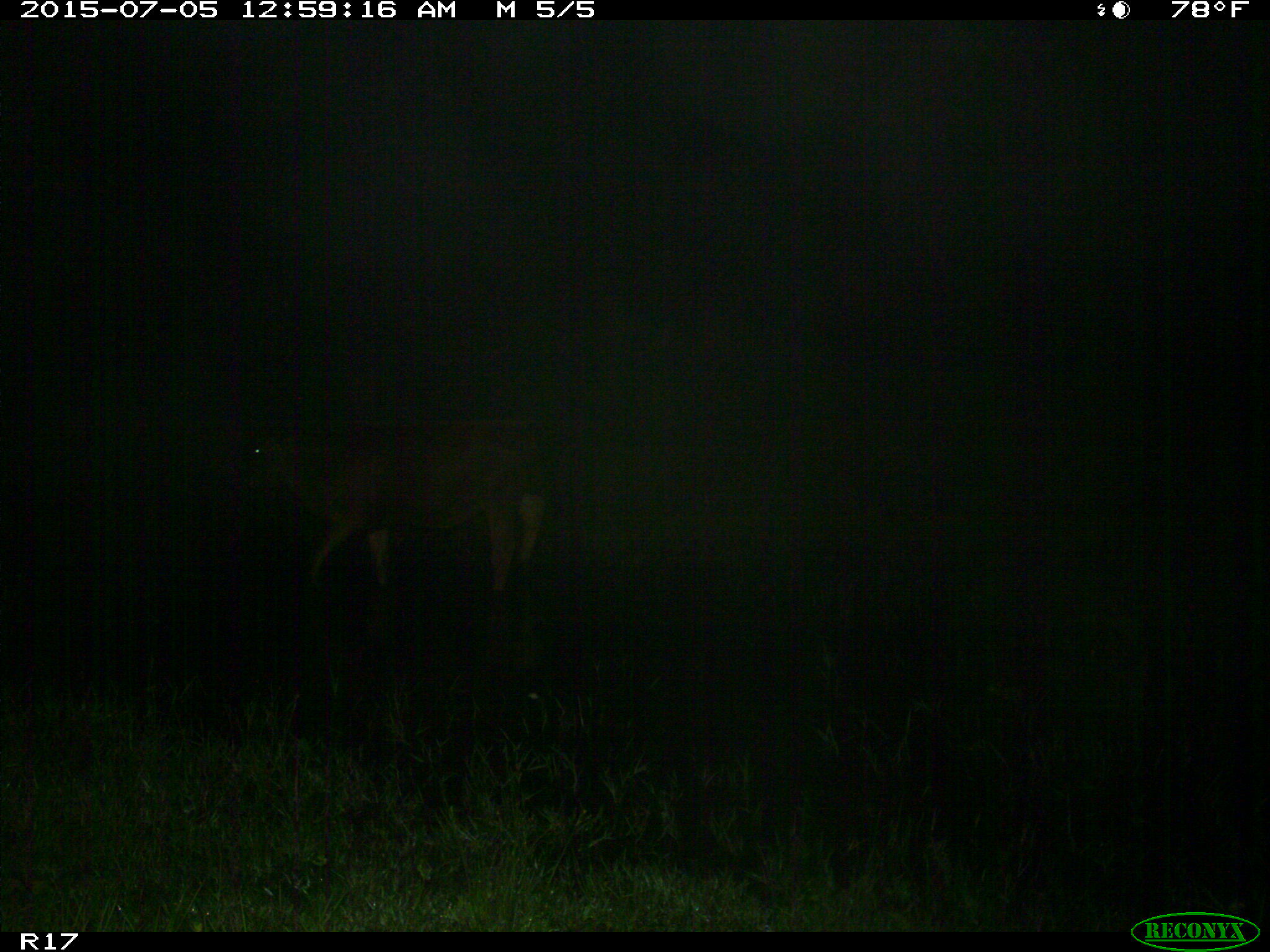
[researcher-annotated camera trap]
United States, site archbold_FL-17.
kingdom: Animalia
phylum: Chordata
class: Mammalia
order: Artiodactyla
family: Bovidae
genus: Bos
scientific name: Bos taurus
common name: domestic cow